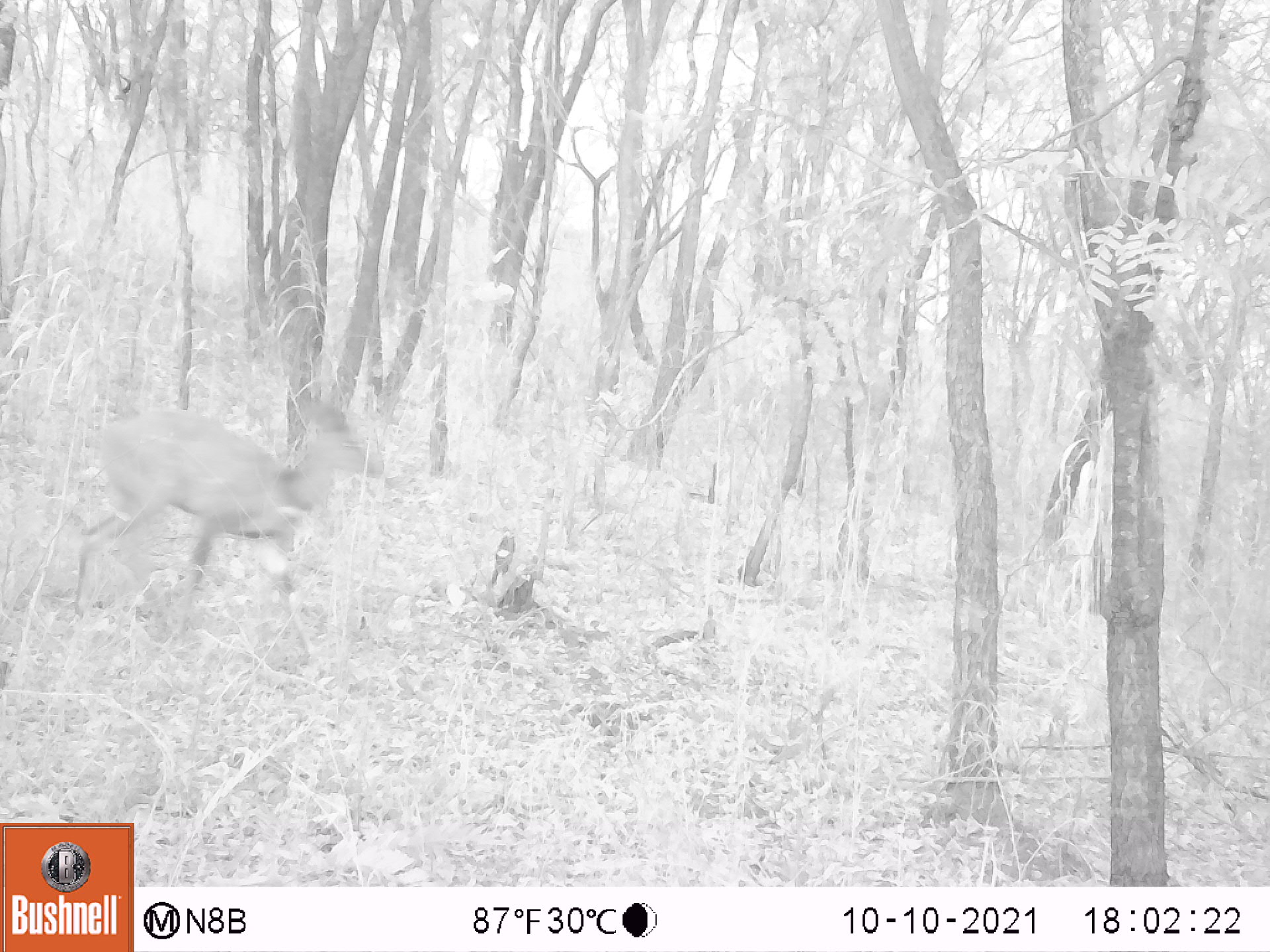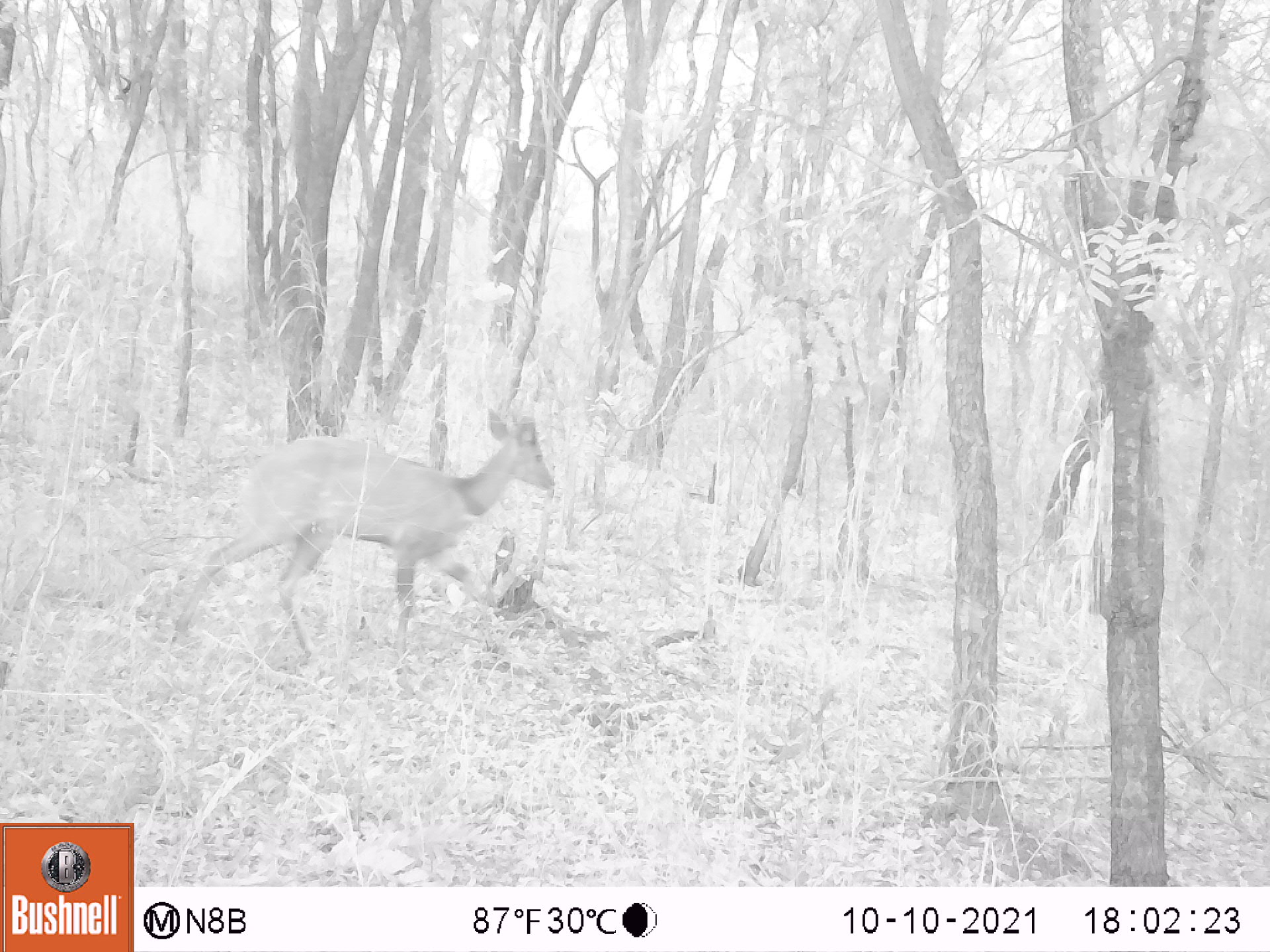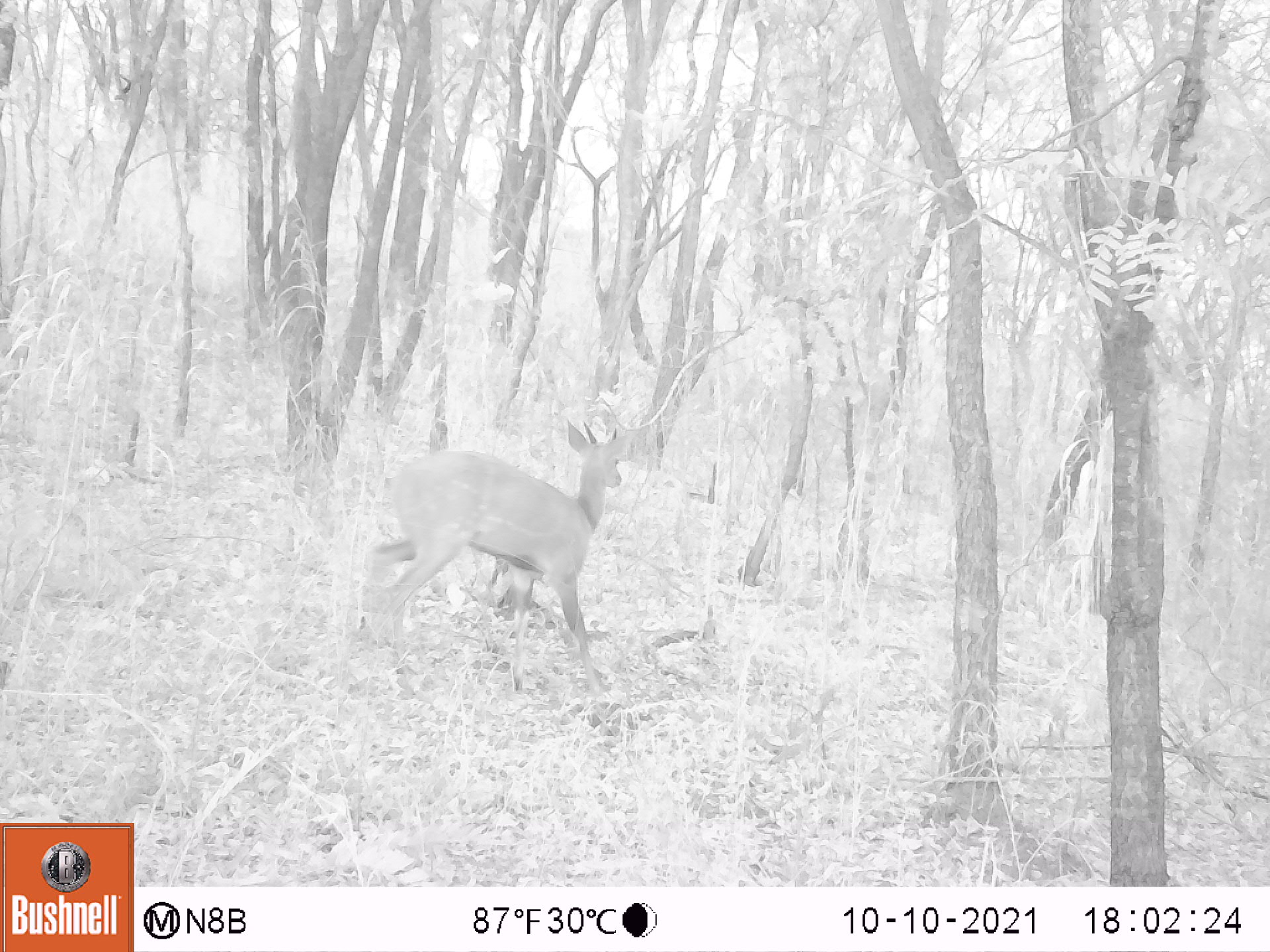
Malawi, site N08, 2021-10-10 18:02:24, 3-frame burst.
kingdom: Animalia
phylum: Chordata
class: Mammalia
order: Artiodactyla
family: Bovidae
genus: Tragelaphus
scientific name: Tragelaphus sylvaticus sylvaticus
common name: cape bushbuck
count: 1